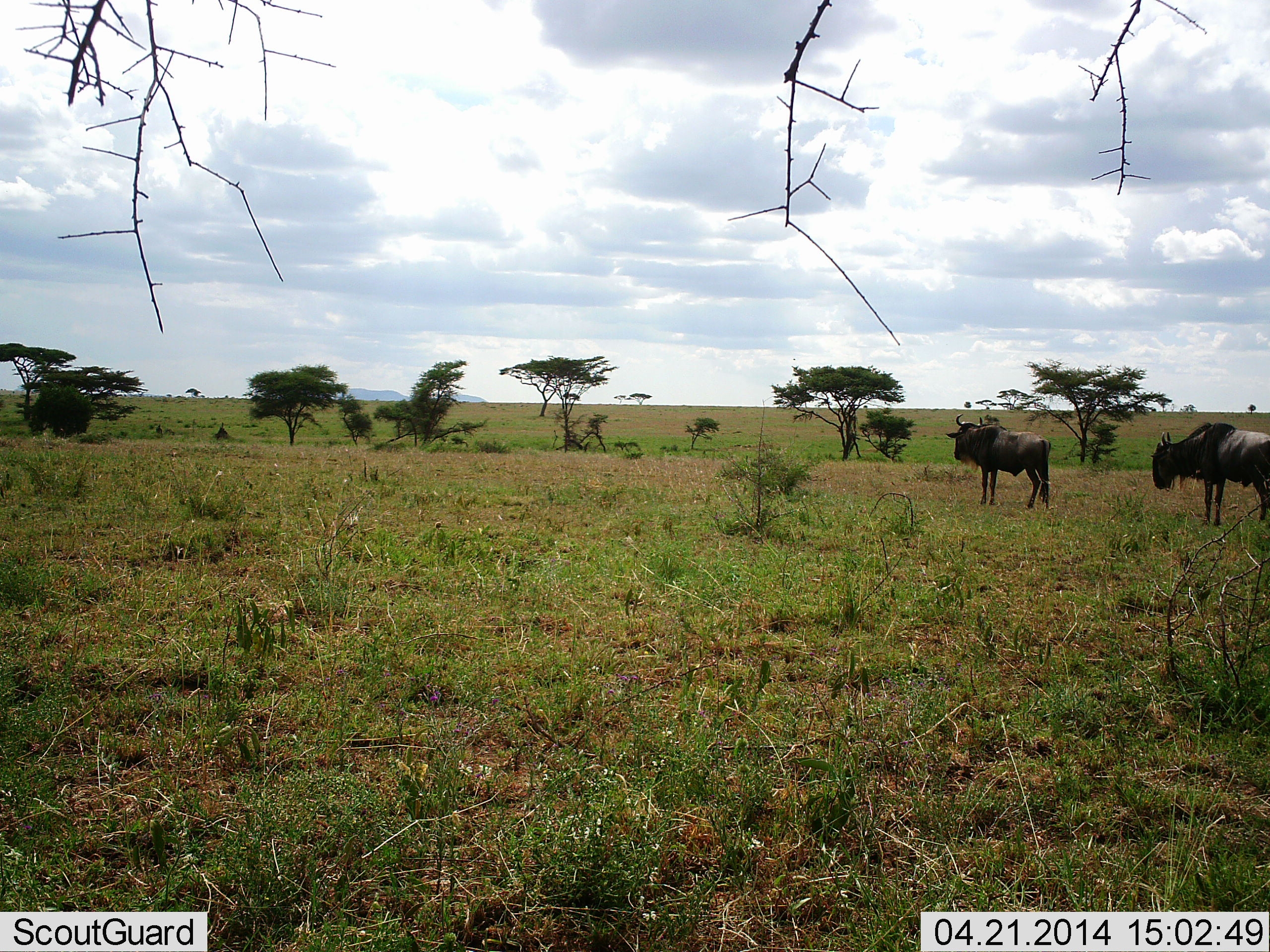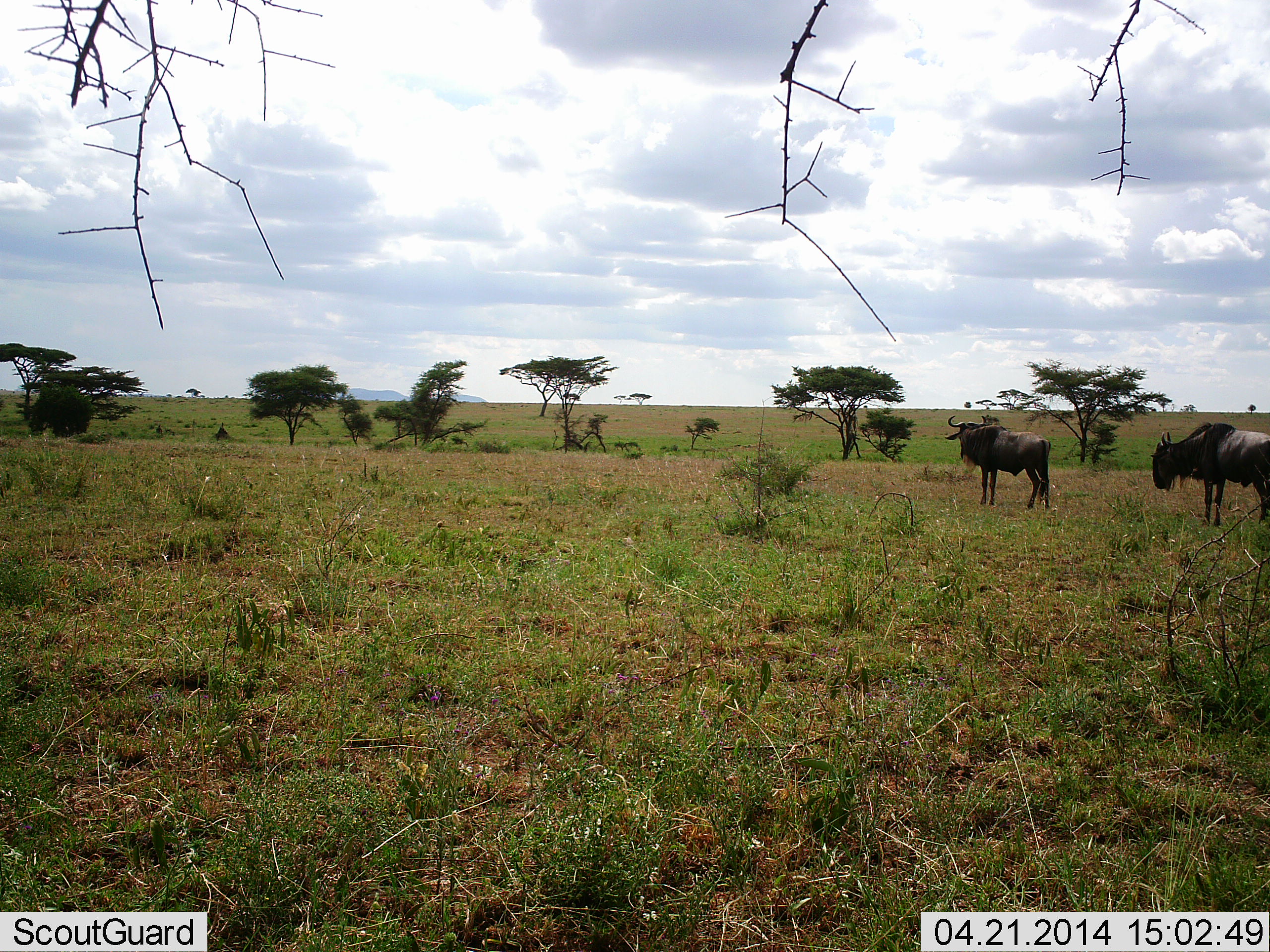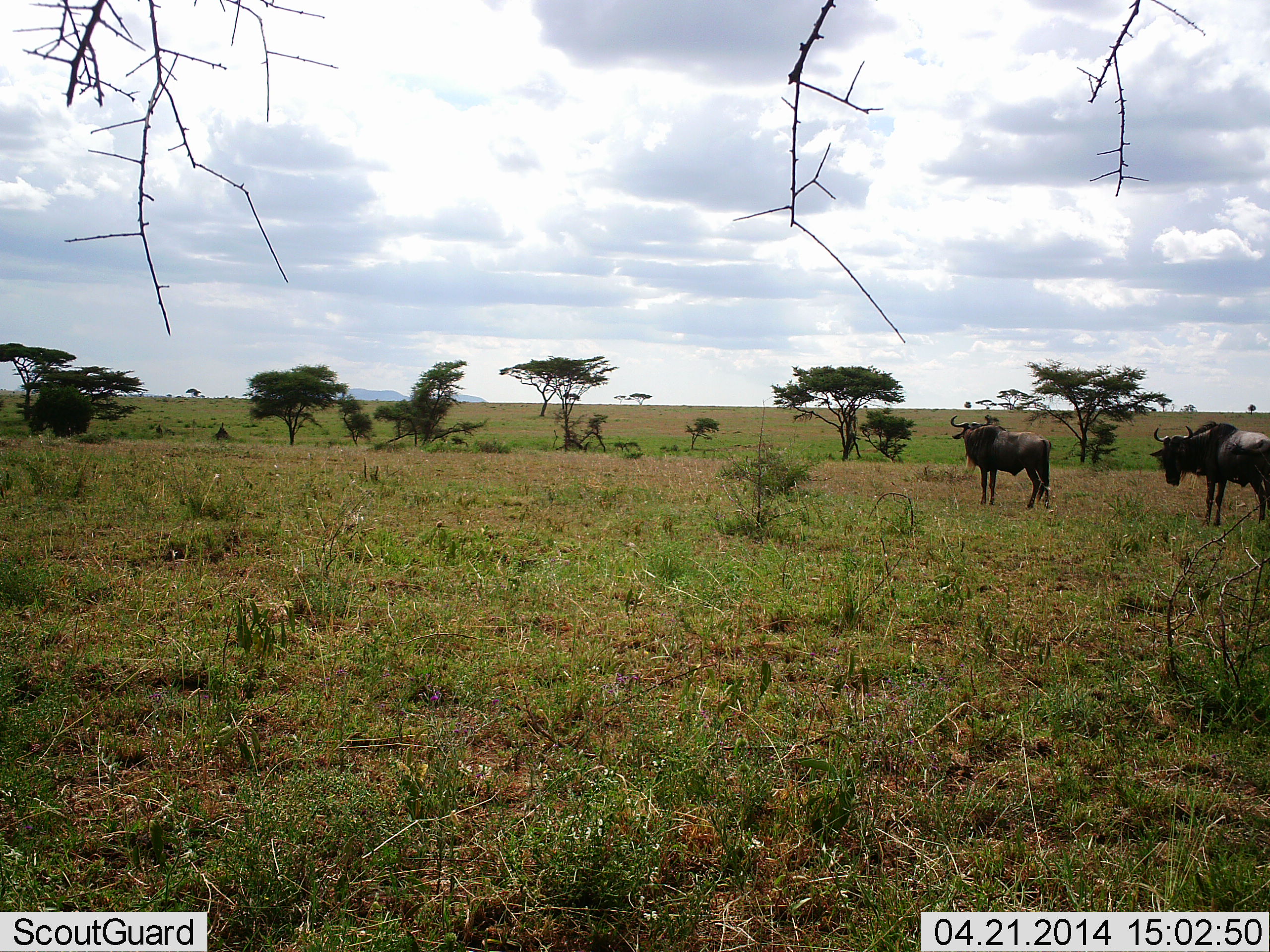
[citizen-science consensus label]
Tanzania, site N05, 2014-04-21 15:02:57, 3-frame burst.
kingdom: Animalia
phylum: Chordata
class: Mammalia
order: Artiodactyla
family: Bovidae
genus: Connochaetes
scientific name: Connochaetes taurinus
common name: blue wildebeest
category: wildebeest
Wildebeest (blue wildebeest) (Connochaetes taurinus), count 2. Behavior (volunteer vote fractions): standing 90%, resting 0%, moving 0%, interacting 0%. Young present (vote fraction): 0%. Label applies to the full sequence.